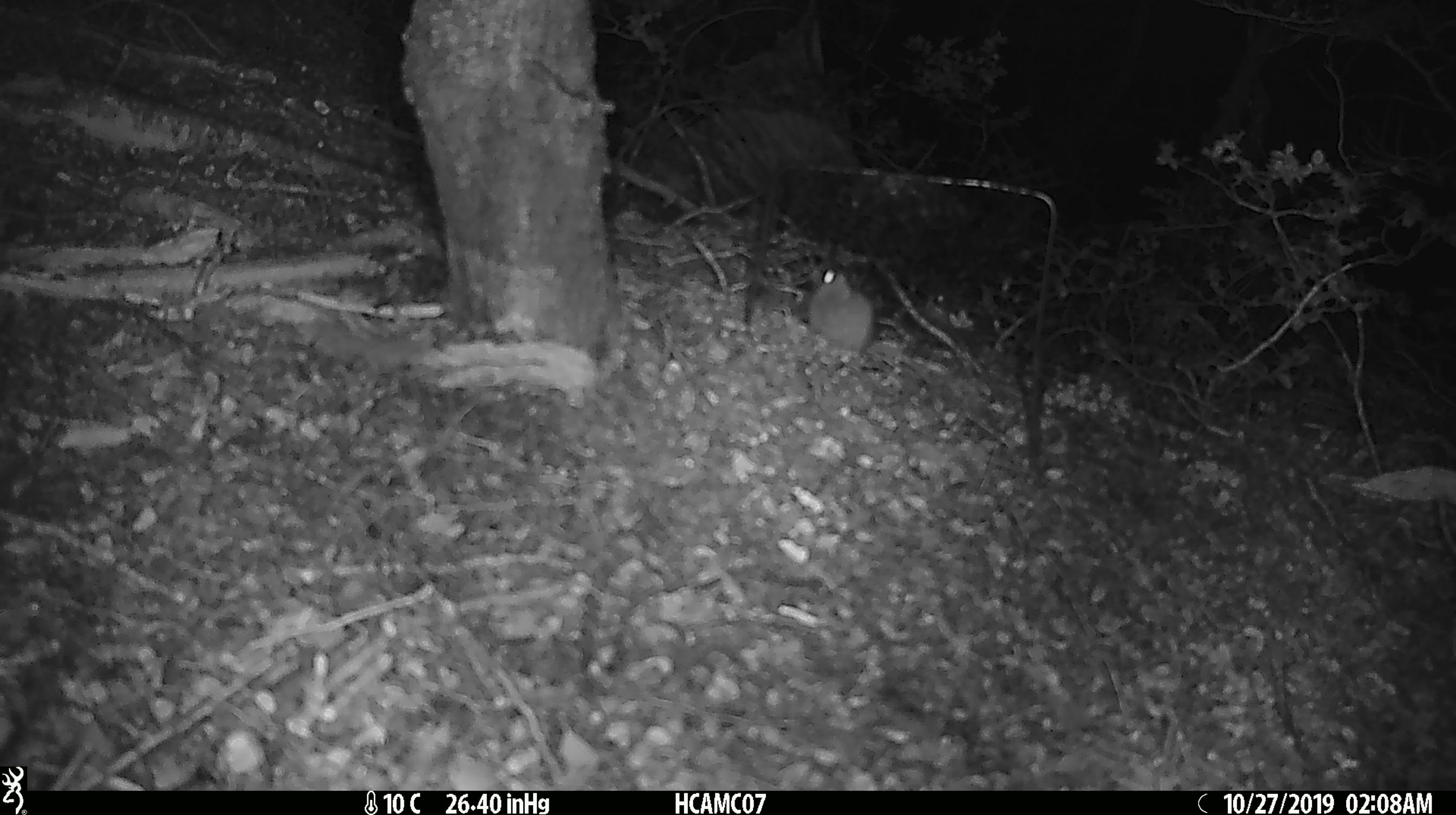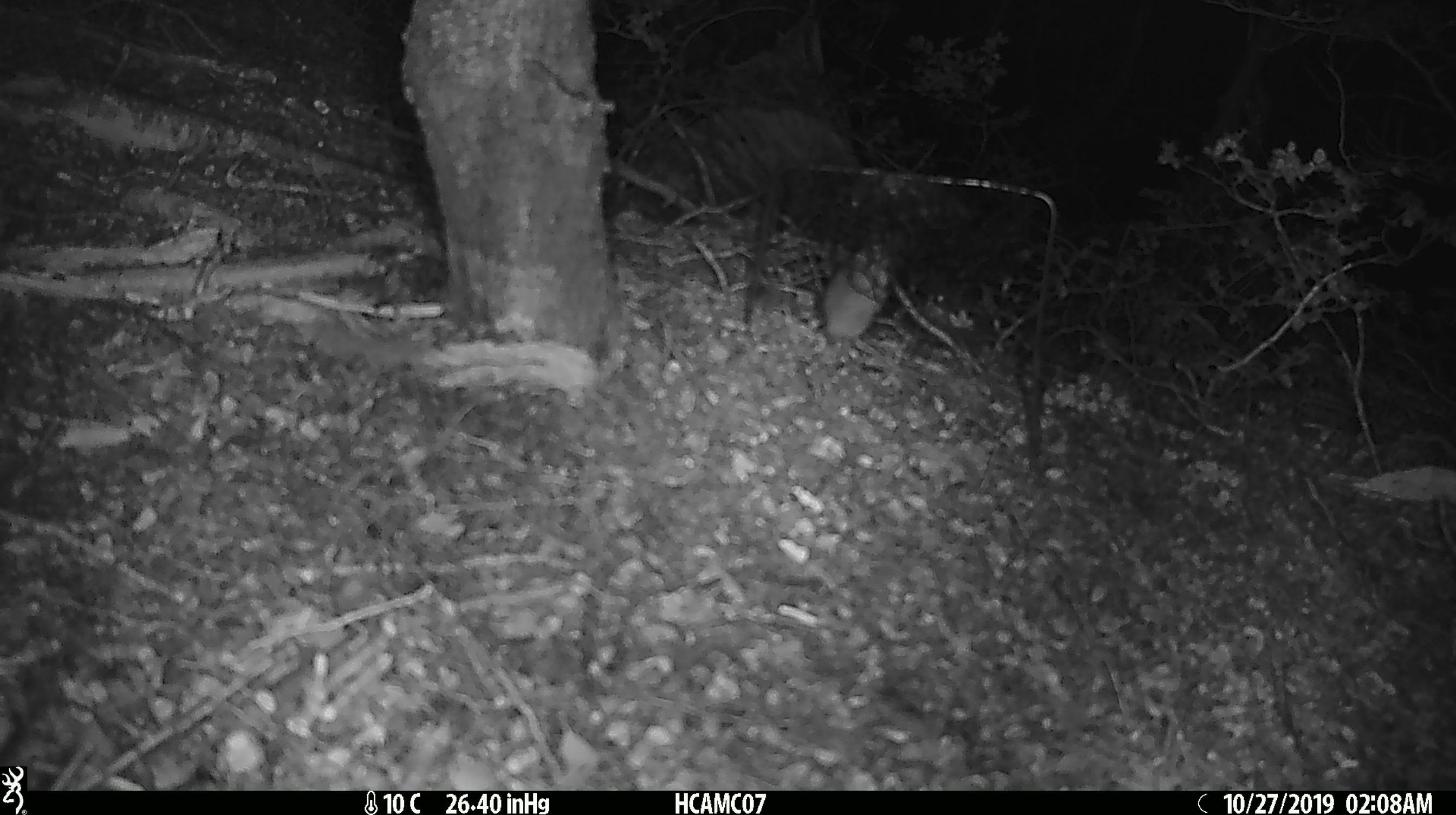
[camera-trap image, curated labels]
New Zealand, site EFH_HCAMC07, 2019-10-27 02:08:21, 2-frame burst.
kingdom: Animalia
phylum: Chordata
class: Mammalia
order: Rodentia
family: Muridae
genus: Mus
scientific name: Mus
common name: mouse